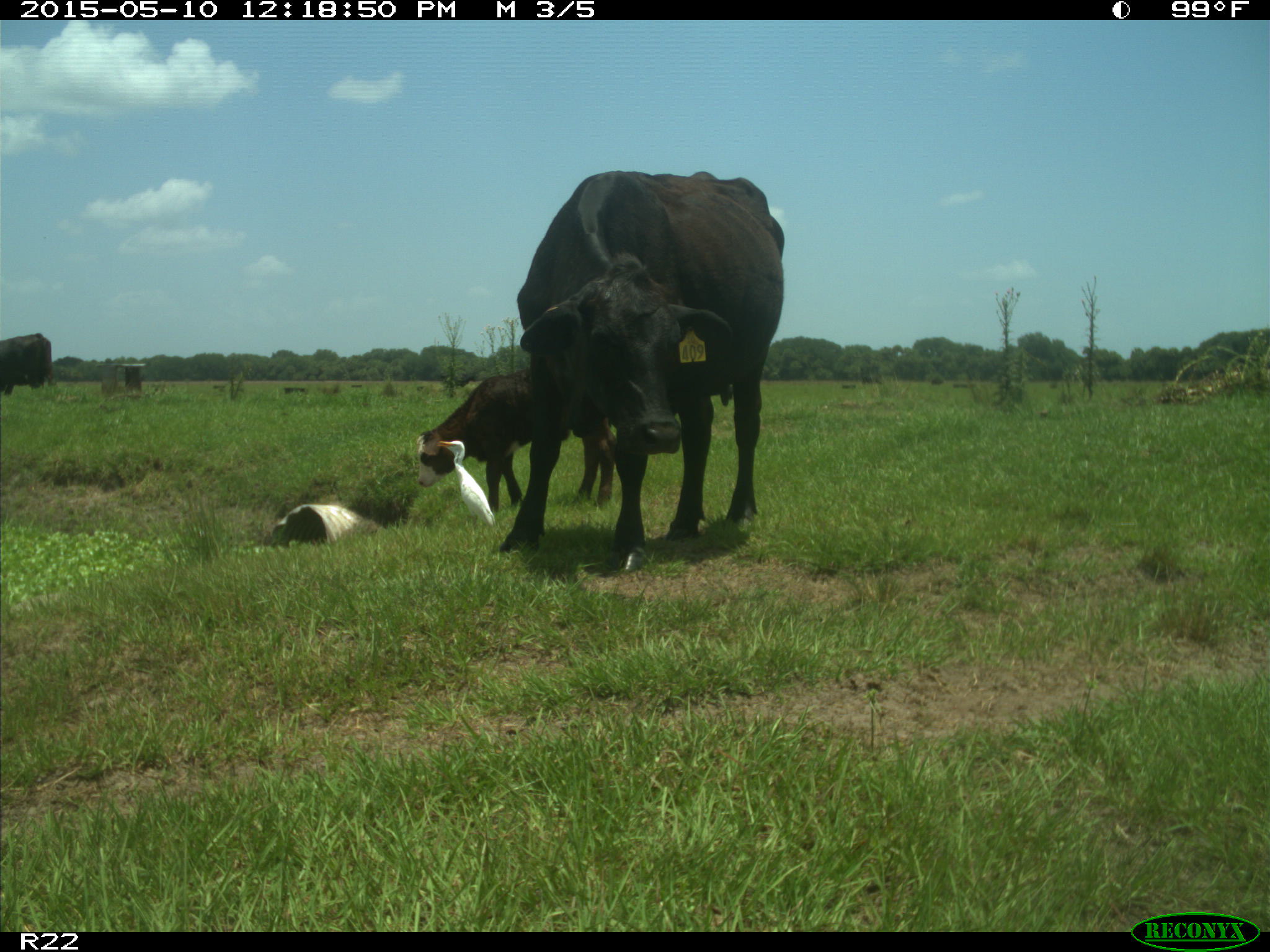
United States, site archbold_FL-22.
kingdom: Animalia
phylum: Chordata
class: Mammalia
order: Artiodactyla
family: Bovidae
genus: Bos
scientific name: Bos taurus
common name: domestic cow